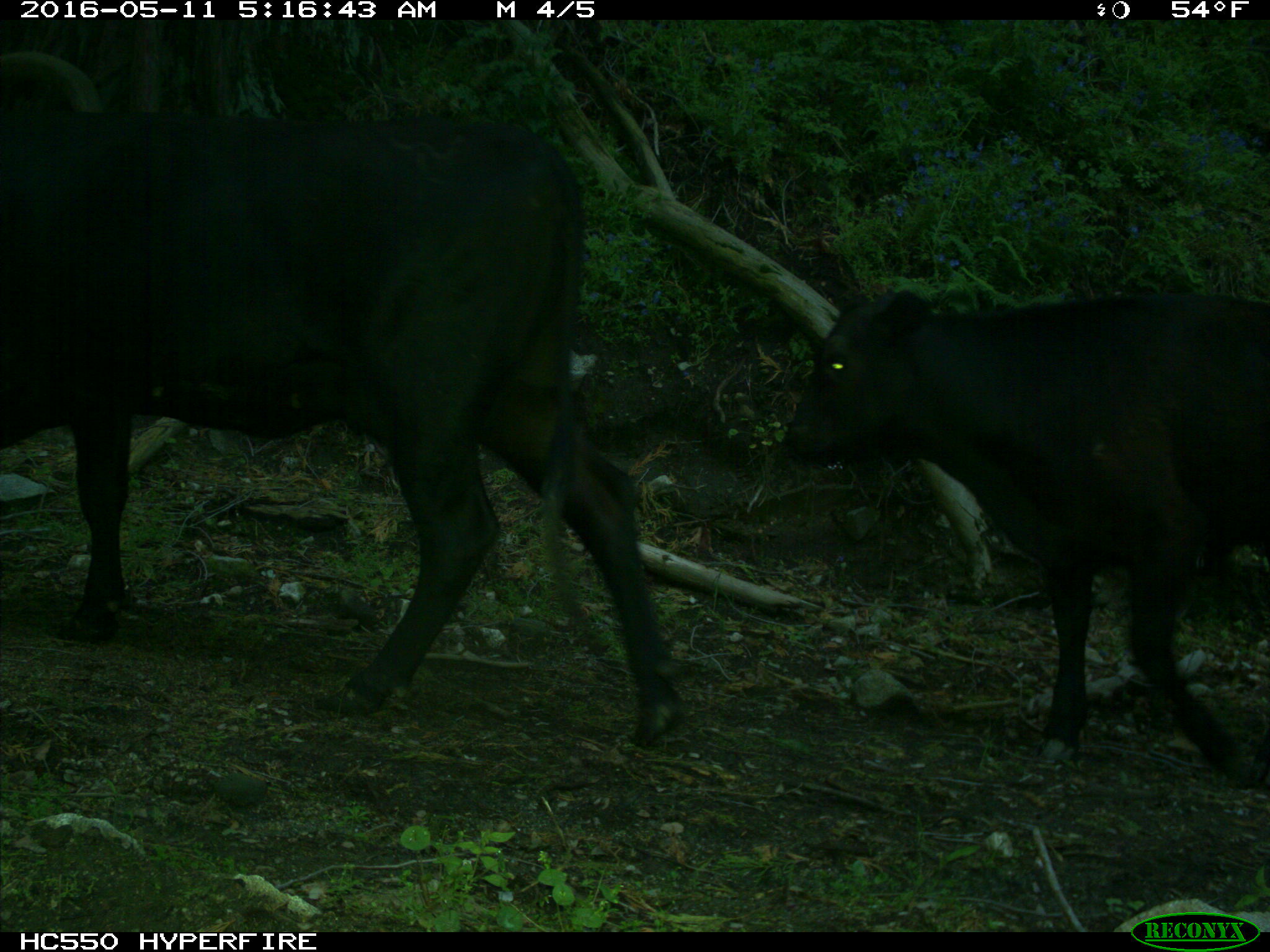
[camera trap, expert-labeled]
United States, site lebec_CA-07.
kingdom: Animalia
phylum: Chordata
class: Mammalia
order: Artiodactyla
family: Bovidae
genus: Bos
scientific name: Bos taurus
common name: domestic cow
Bos taurus (domestic cow).